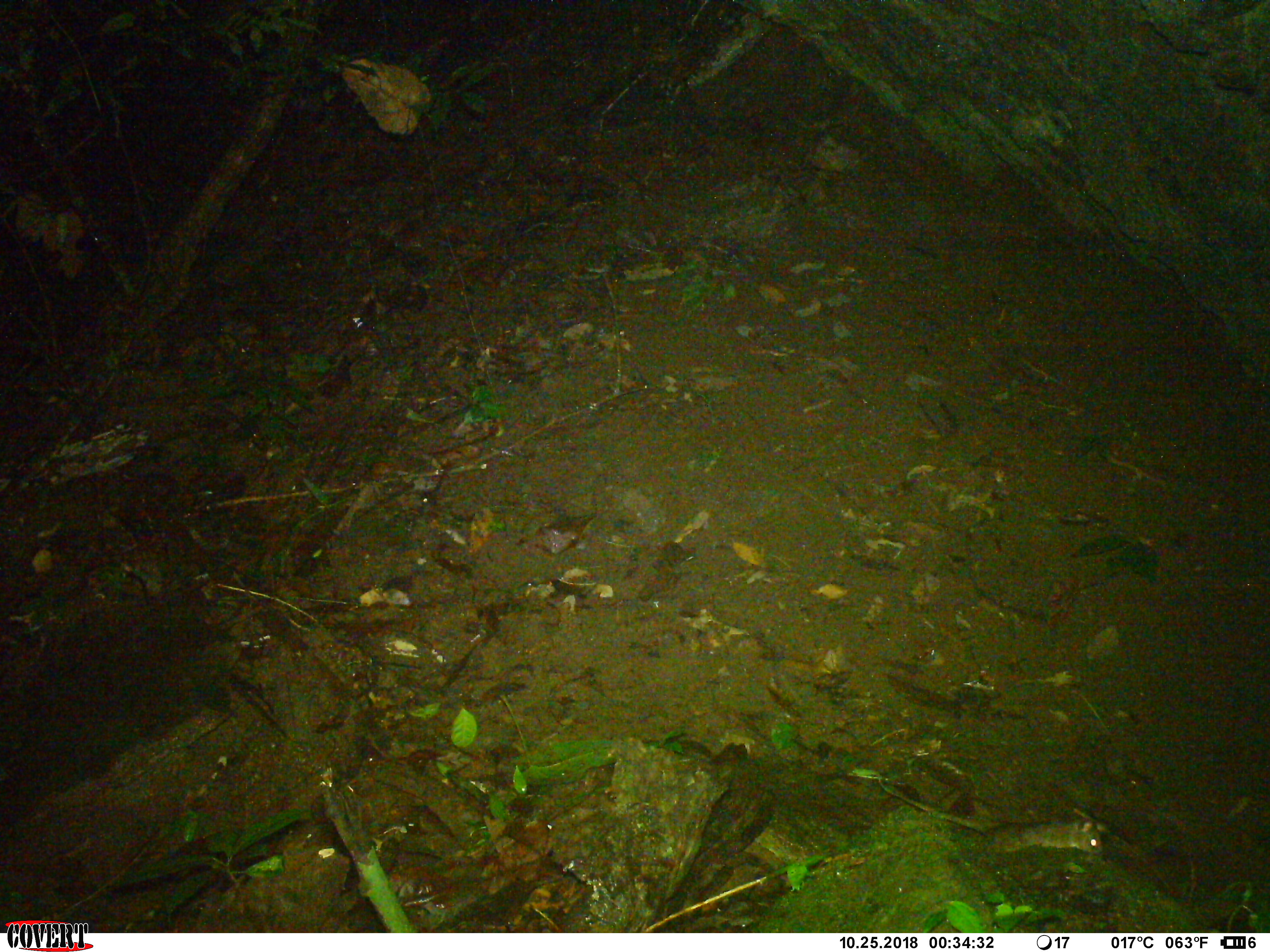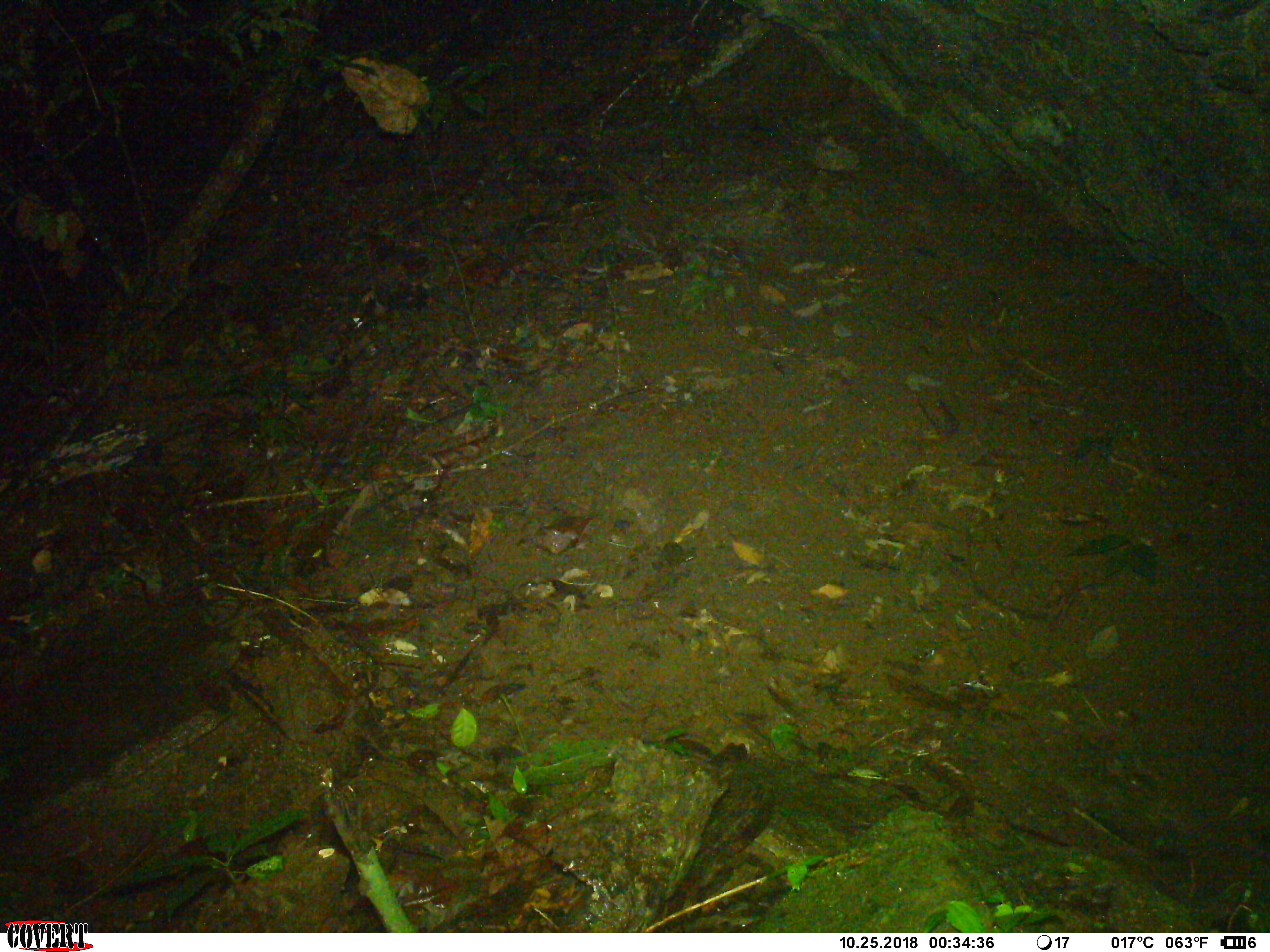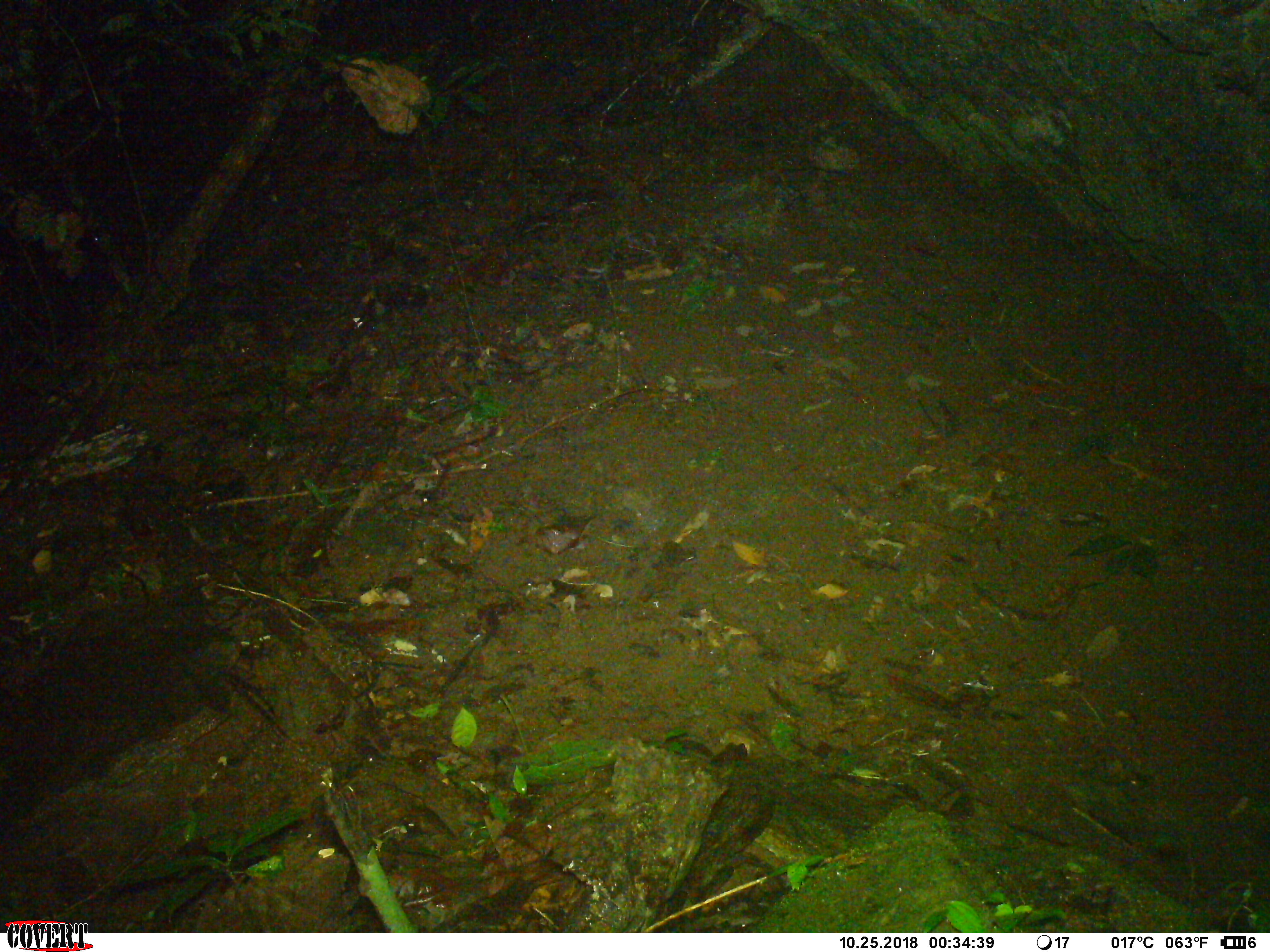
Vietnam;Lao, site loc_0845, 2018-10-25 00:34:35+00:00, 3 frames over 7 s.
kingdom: Animalia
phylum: Chordata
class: Mammalia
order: Rodentia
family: Muridae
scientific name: Muridae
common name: old-world mice and rats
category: unidentified murid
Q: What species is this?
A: Unidentified murid (old-world mice and rats) (Muridae).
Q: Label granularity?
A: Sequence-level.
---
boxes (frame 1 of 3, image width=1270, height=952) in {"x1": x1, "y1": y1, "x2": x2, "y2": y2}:
unidentified murid: {"x1": 879, "y1": 780, "x2": 1103, "y2": 855}